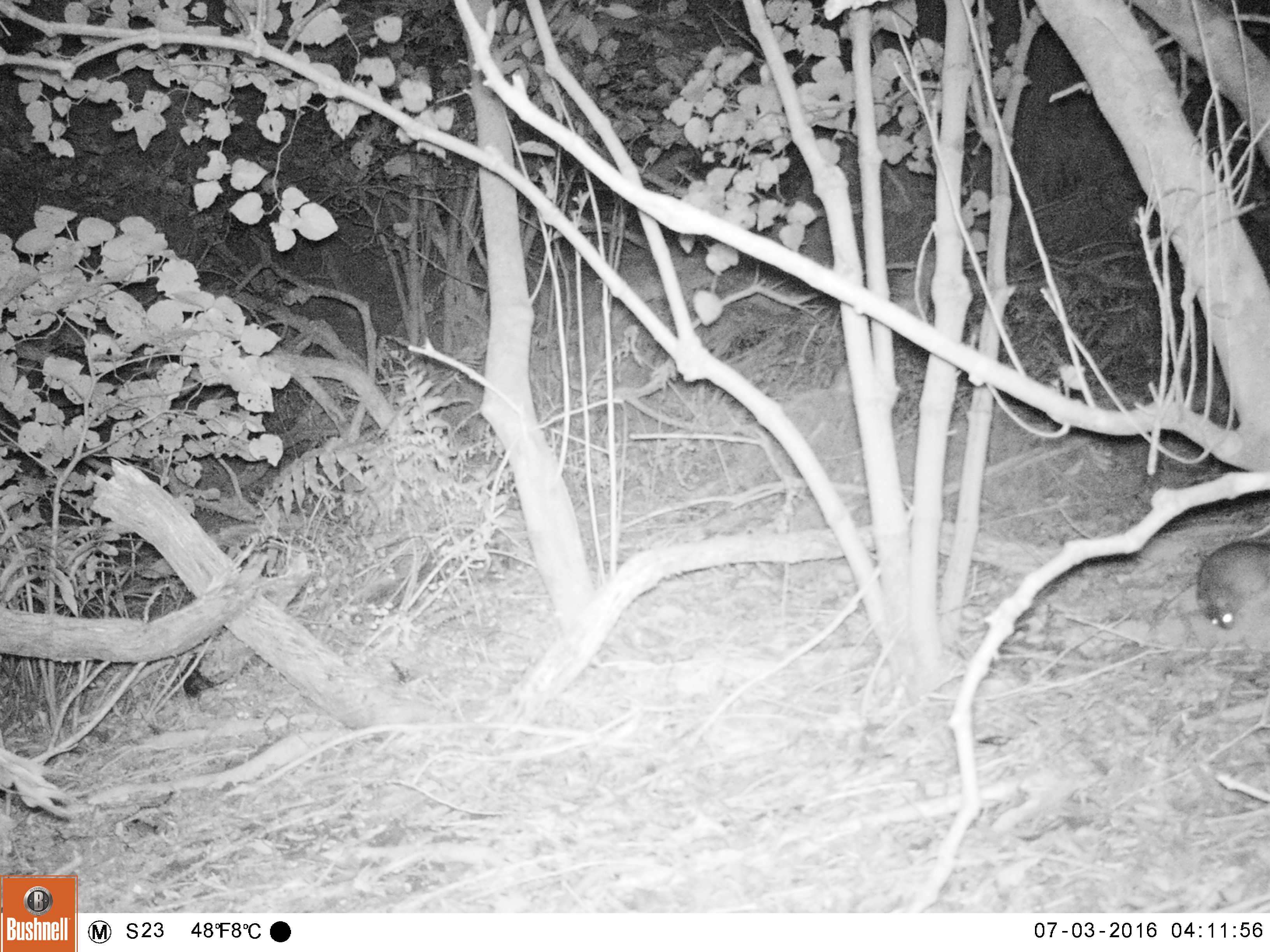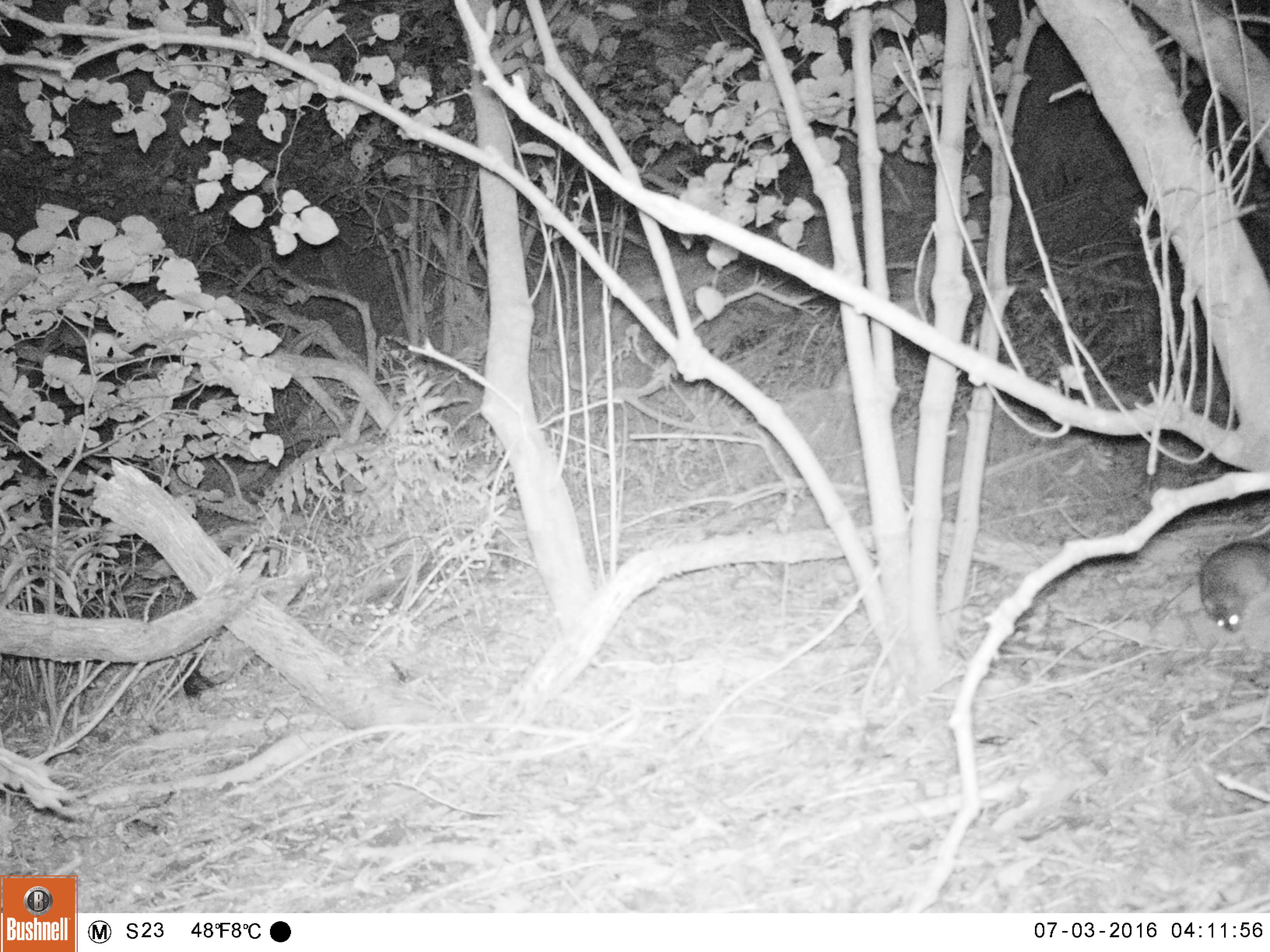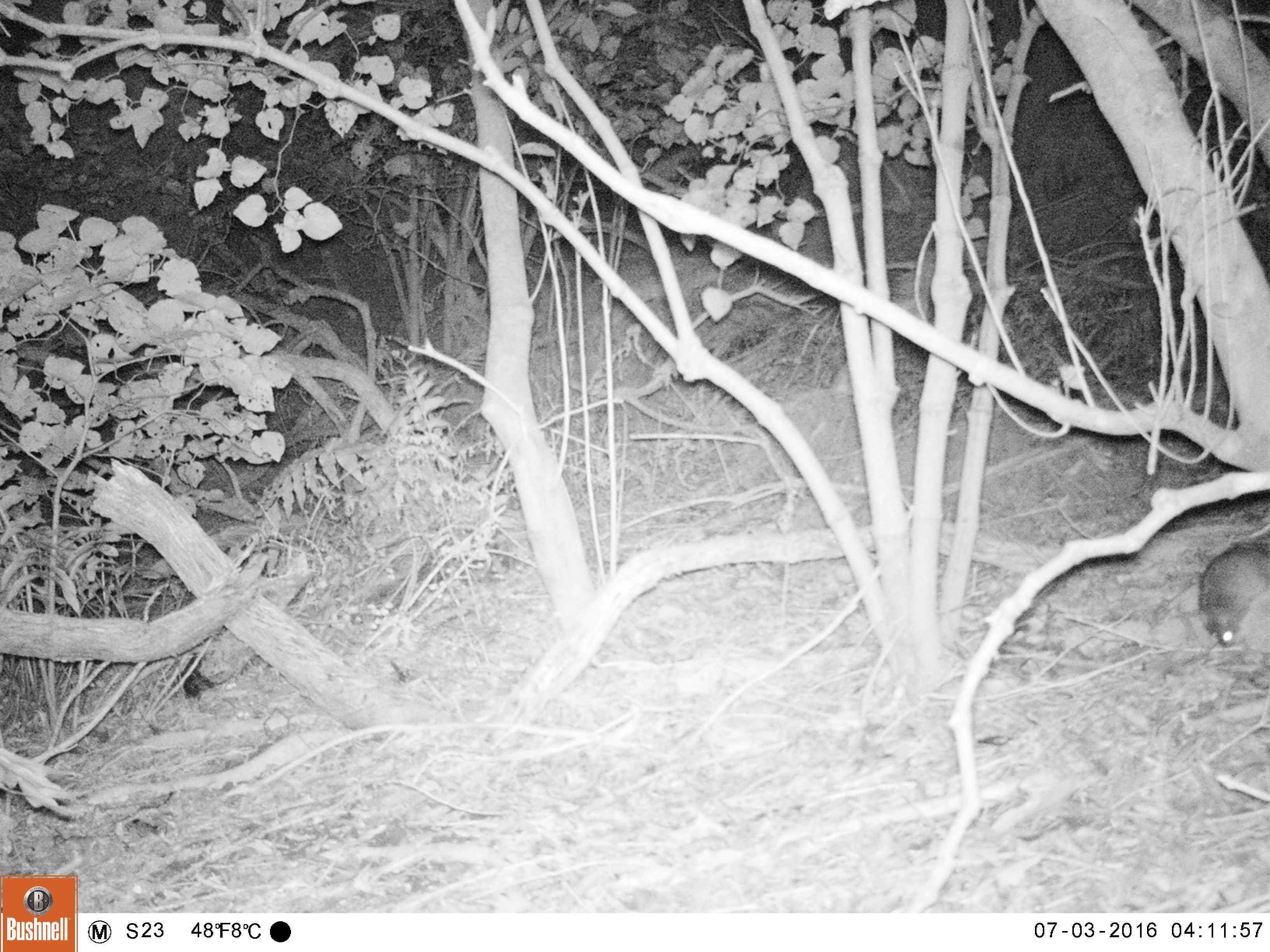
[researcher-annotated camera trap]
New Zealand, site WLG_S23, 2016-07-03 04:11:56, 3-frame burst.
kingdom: Animalia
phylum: Chordata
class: Mammalia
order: Rodentia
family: Muridae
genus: Rattus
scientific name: Rattus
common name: rat